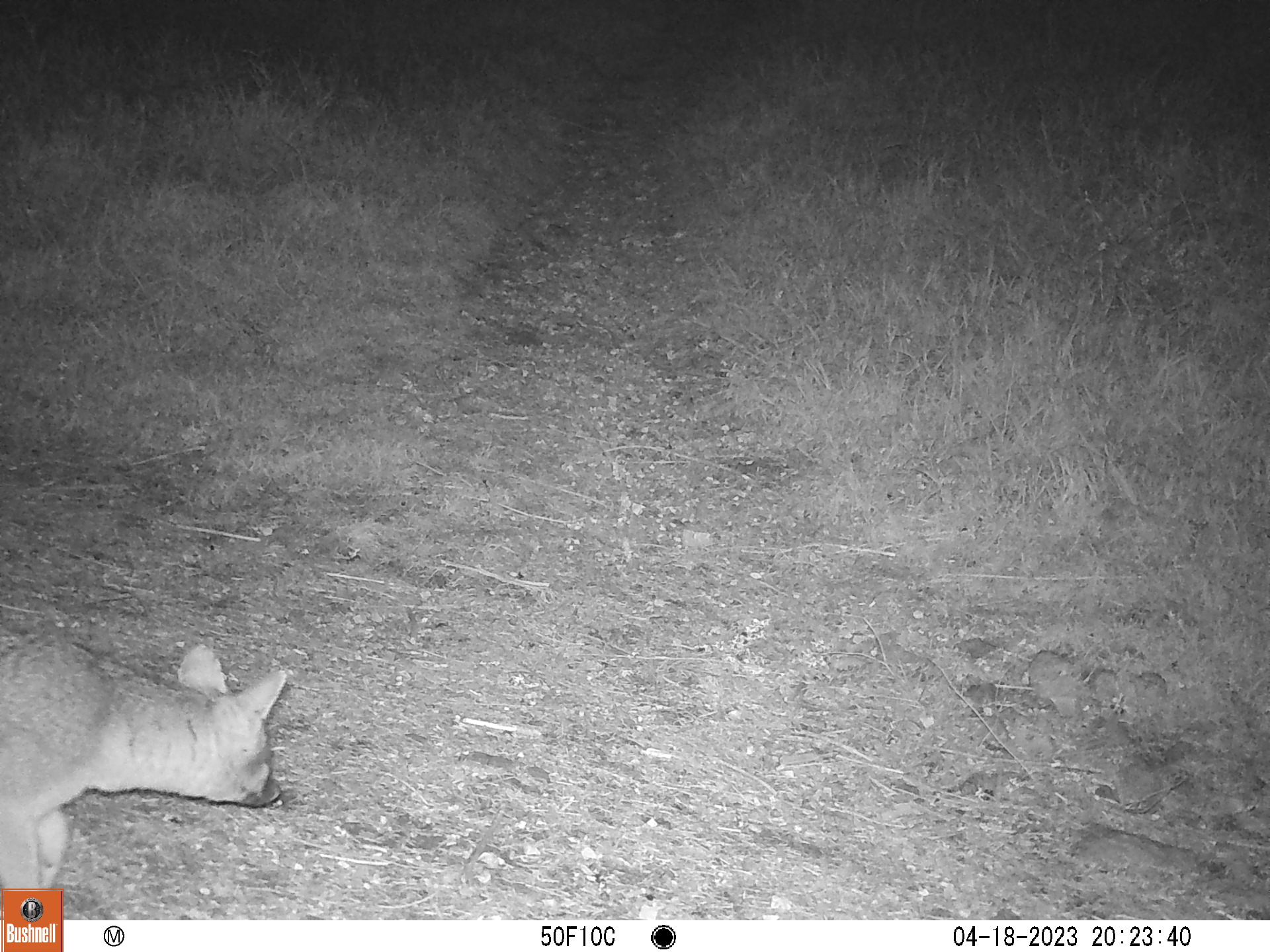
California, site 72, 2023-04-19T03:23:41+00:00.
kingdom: Animalia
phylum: Chordata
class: Mammalia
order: Carnivora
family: Canidae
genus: Urocyon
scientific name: Urocyon cinereoargenteus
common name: gray fox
Gray fox (Urocyon cinereoargenteus).